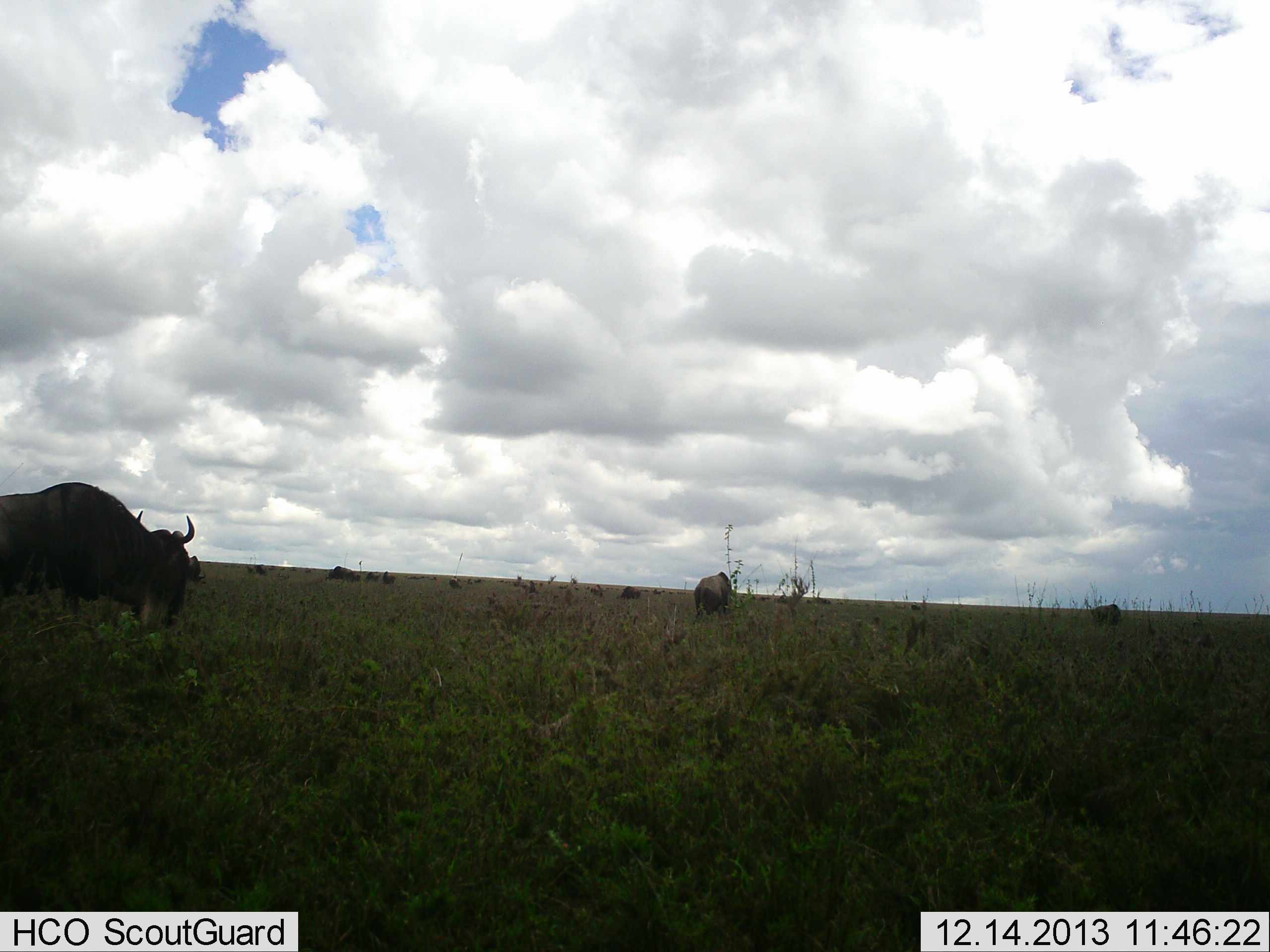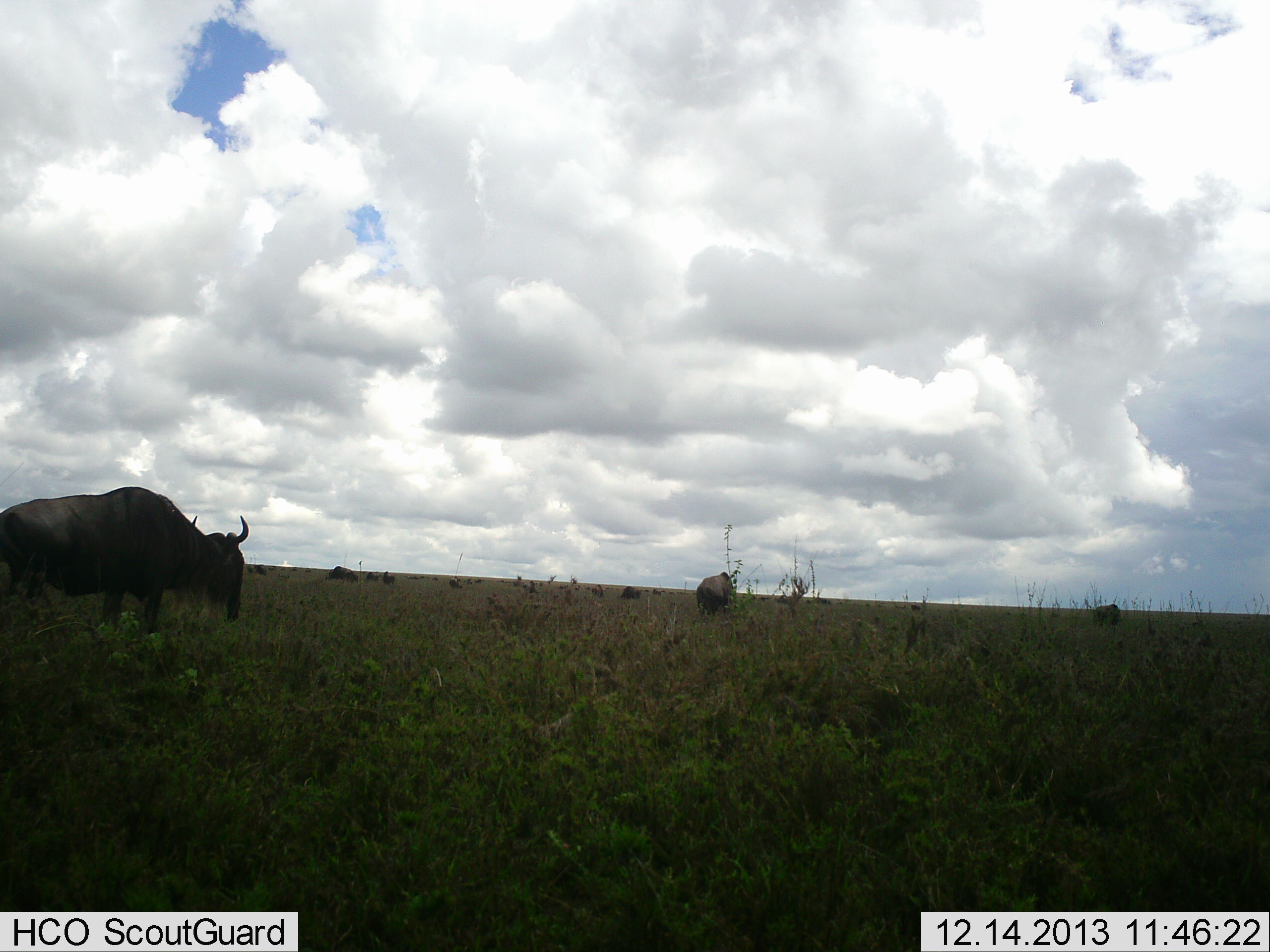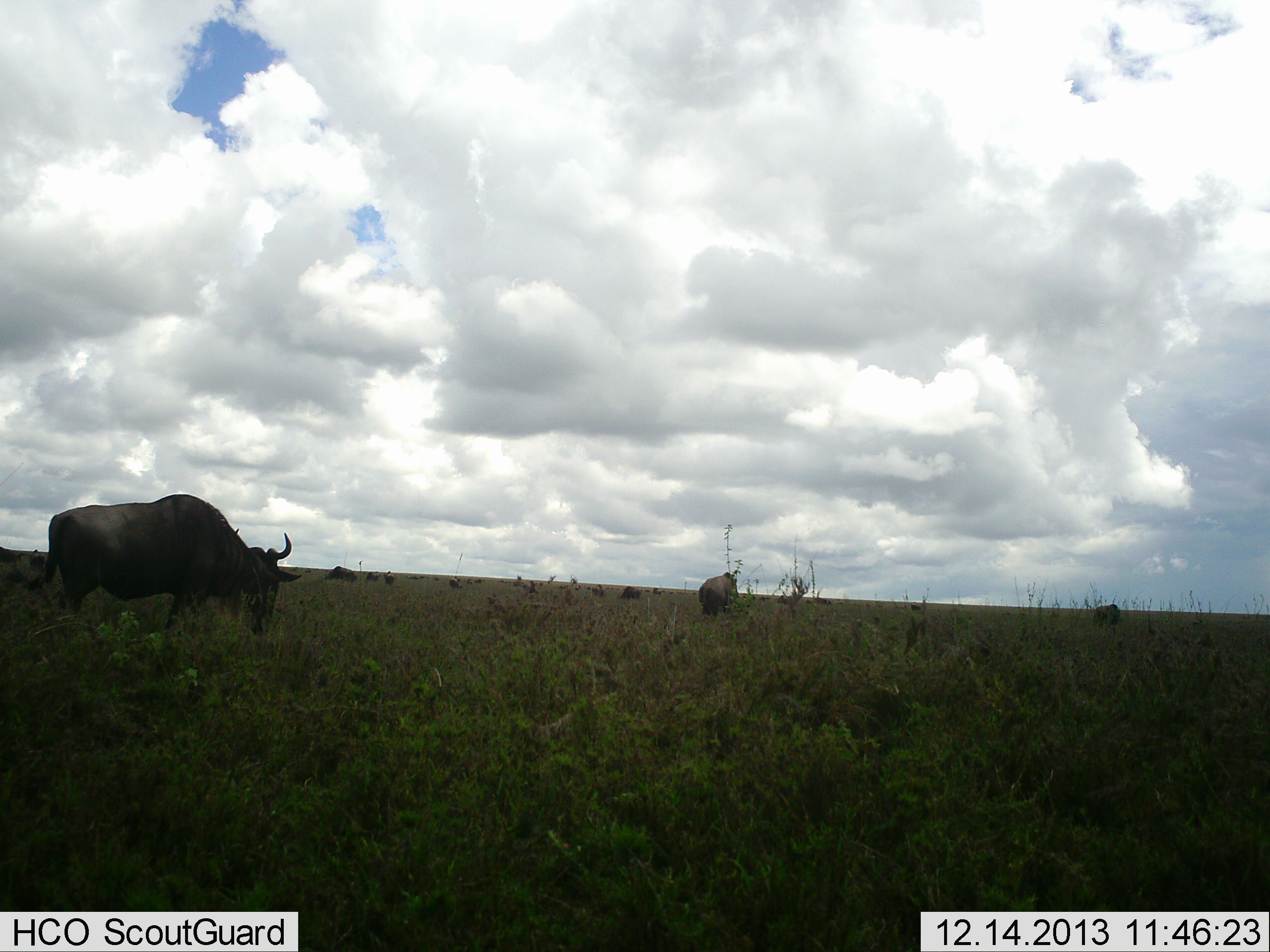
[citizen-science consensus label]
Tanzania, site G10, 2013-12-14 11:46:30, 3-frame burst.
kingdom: Animalia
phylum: Chordata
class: Mammalia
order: Artiodactyla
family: Bovidae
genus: Connochaetes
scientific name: Connochaetes taurinus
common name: blue wildebeest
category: wildebeest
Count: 3.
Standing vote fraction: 20%.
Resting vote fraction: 0%.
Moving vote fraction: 70%.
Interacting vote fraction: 0%.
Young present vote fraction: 0%.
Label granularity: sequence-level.